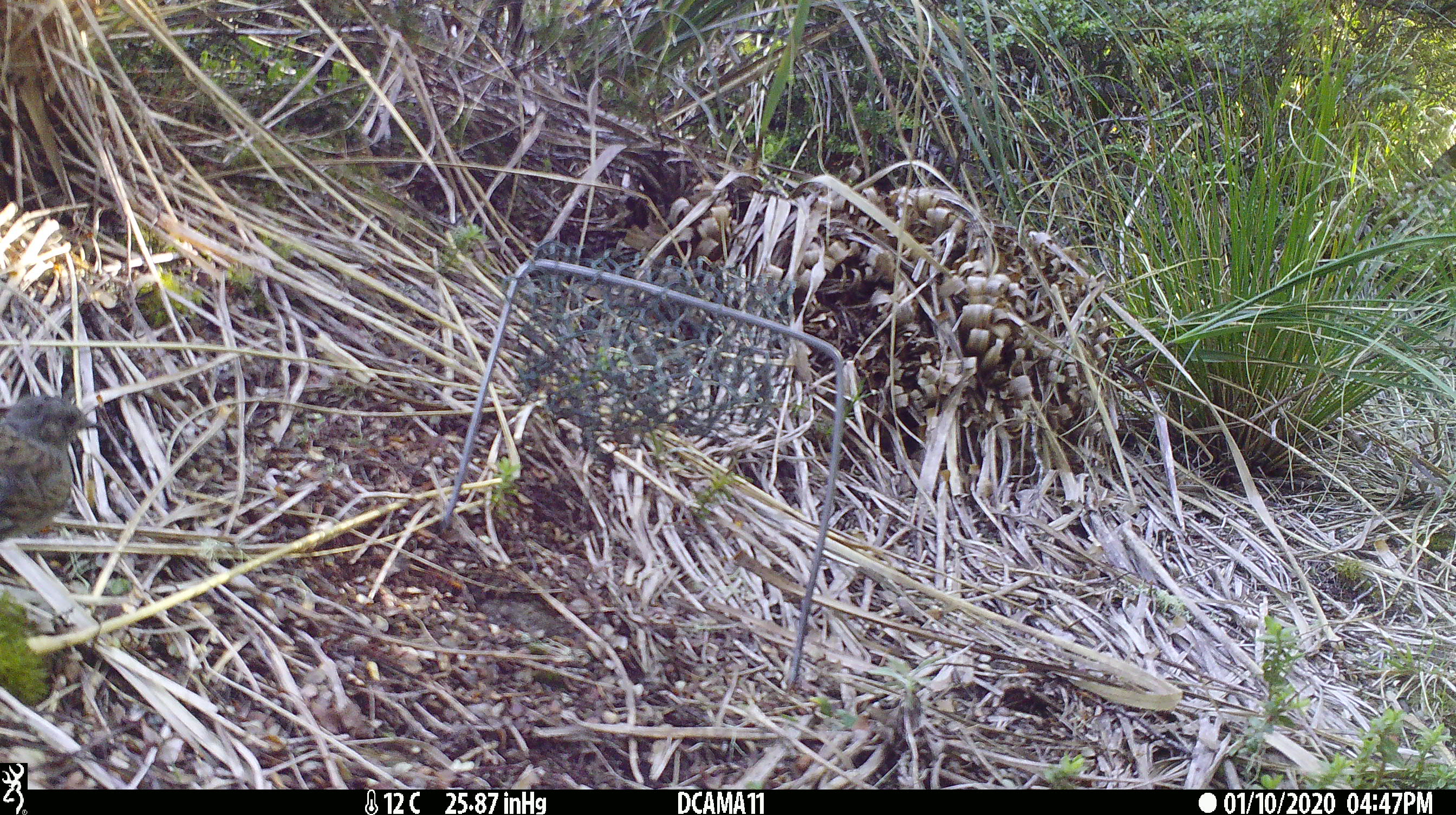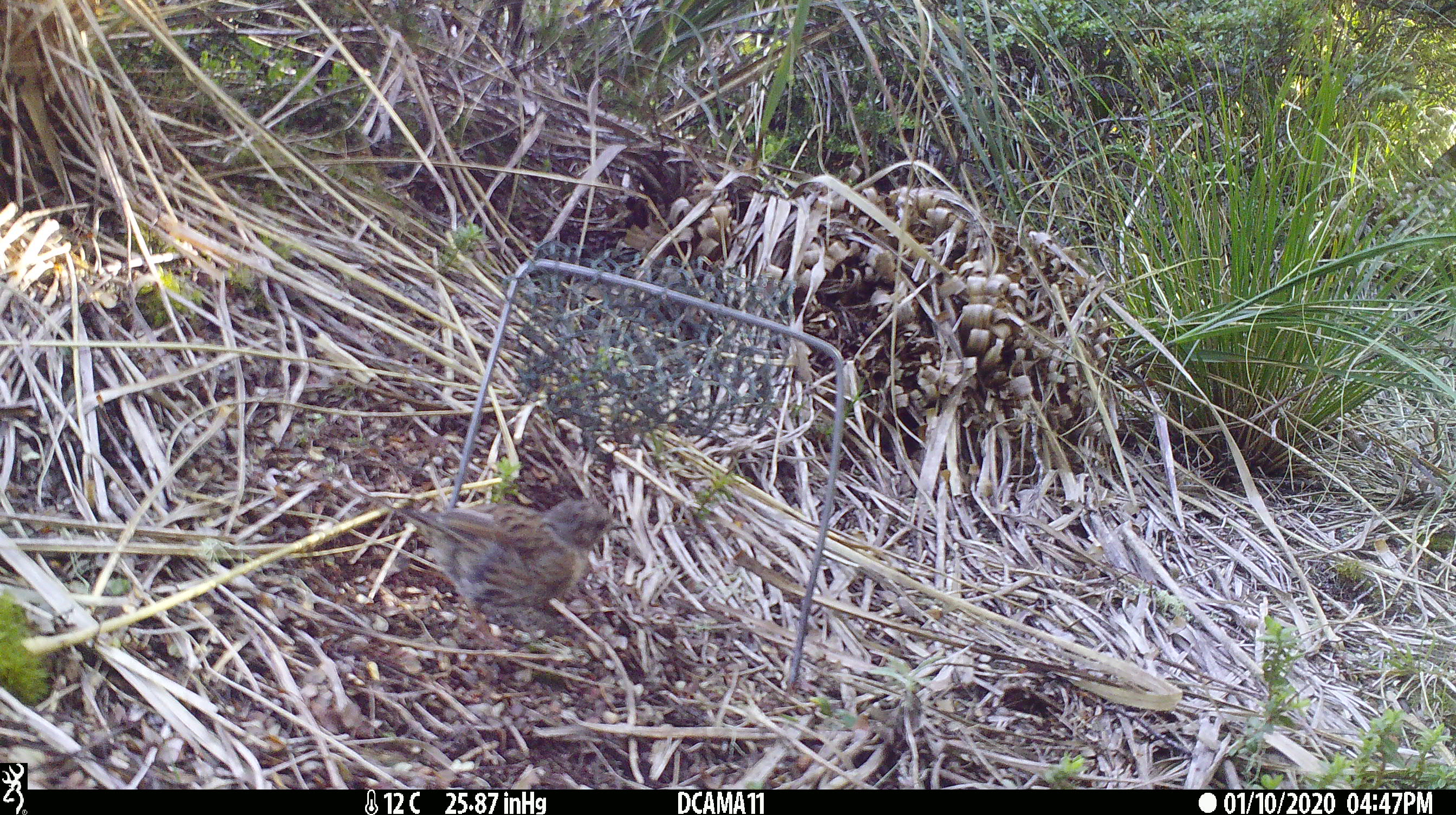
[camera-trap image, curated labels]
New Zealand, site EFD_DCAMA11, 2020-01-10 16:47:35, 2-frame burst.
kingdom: Animalia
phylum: Chordata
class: Aves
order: Passeriformes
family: Prunellidae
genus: Prunella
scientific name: Prunella modularis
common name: dunnock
Dunnock (Prunella modularis).